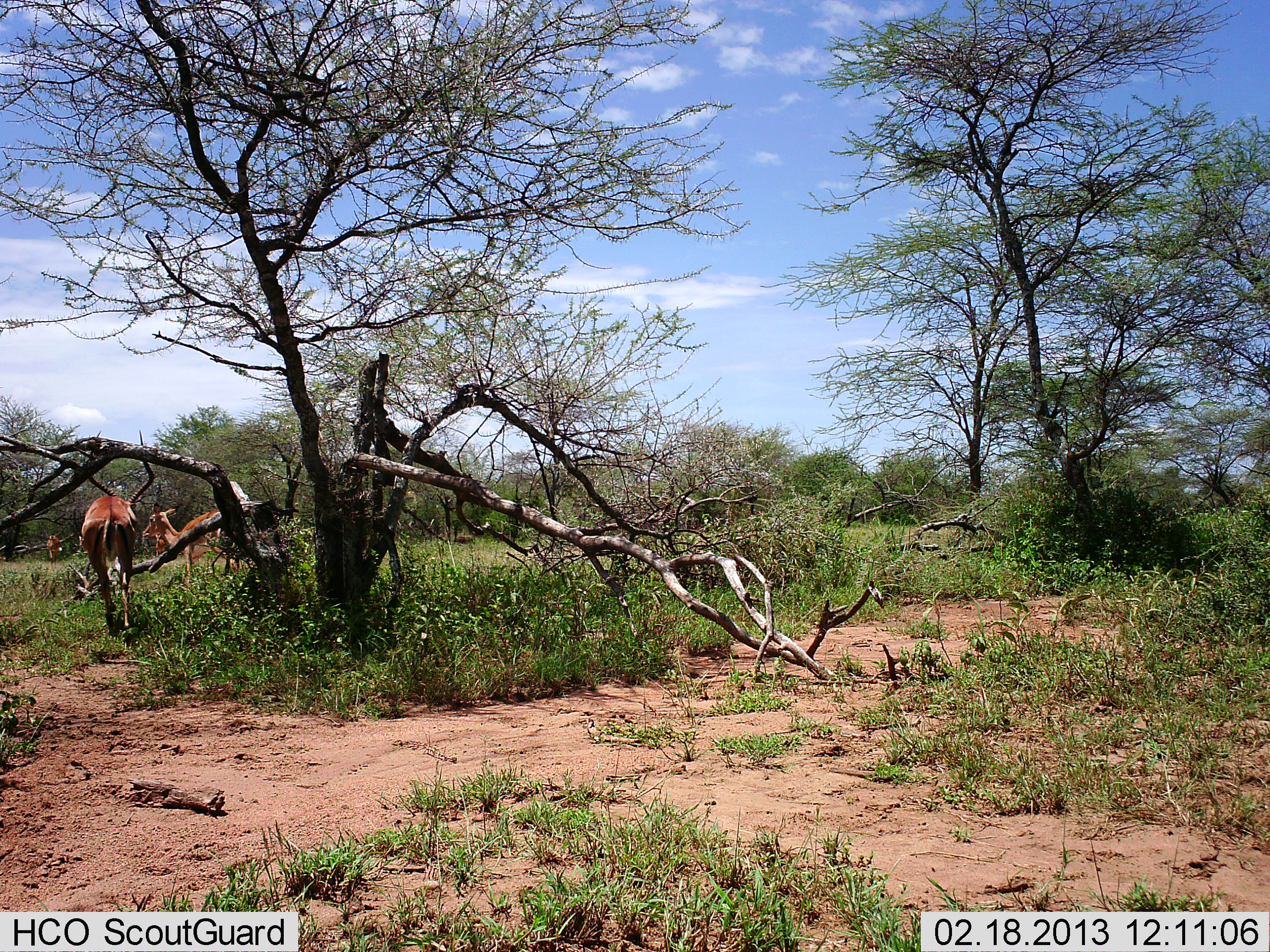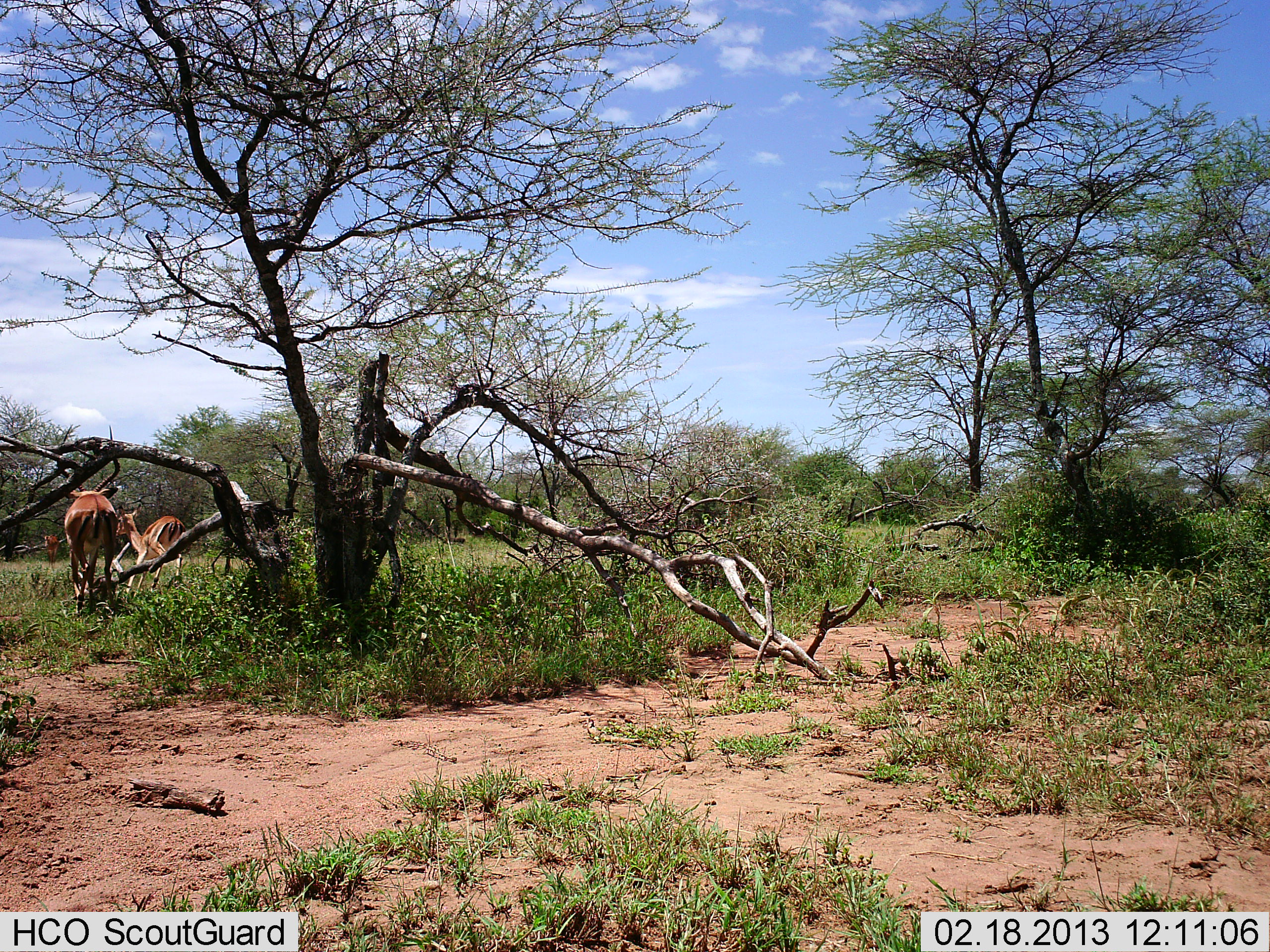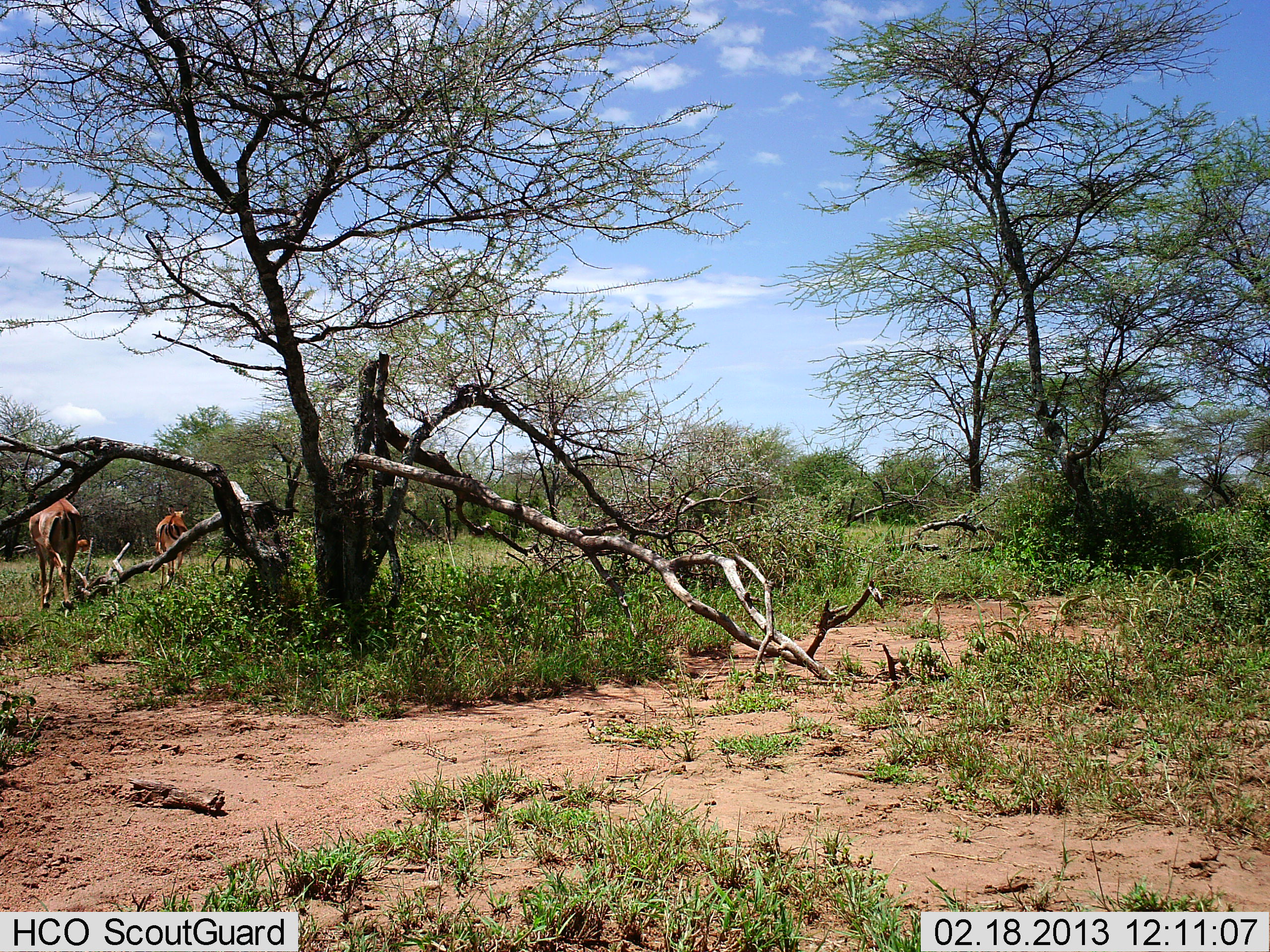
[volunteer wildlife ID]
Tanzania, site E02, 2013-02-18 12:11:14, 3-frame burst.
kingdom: Animalia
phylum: Chordata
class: Mammalia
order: Artiodactyla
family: Bovidae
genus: Aepyceros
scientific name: Aepyceros melampus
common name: impala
Impala (Aepyceros melampus), count 3. Behavior (volunteer vote fractions): standing 14%, resting 0%, moving 97%, interacting 6%. Young present (vote fraction): 6%. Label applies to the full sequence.